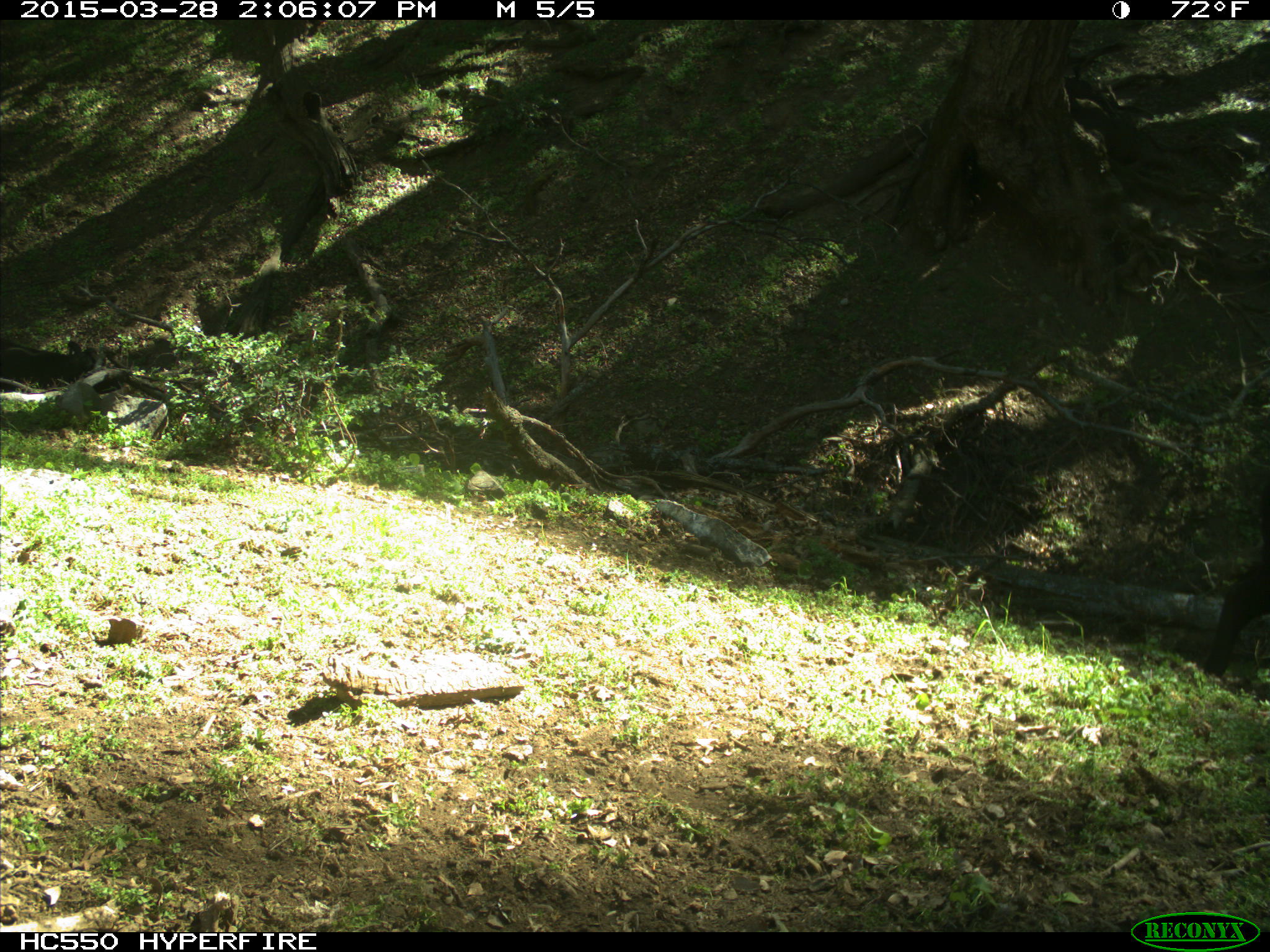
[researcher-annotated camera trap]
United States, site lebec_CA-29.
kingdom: Animalia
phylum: Chordata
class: Mammalia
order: Artiodactyla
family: Bovidae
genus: Bos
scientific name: Bos taurus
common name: domestic cow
Bos taurus (domestic cow).